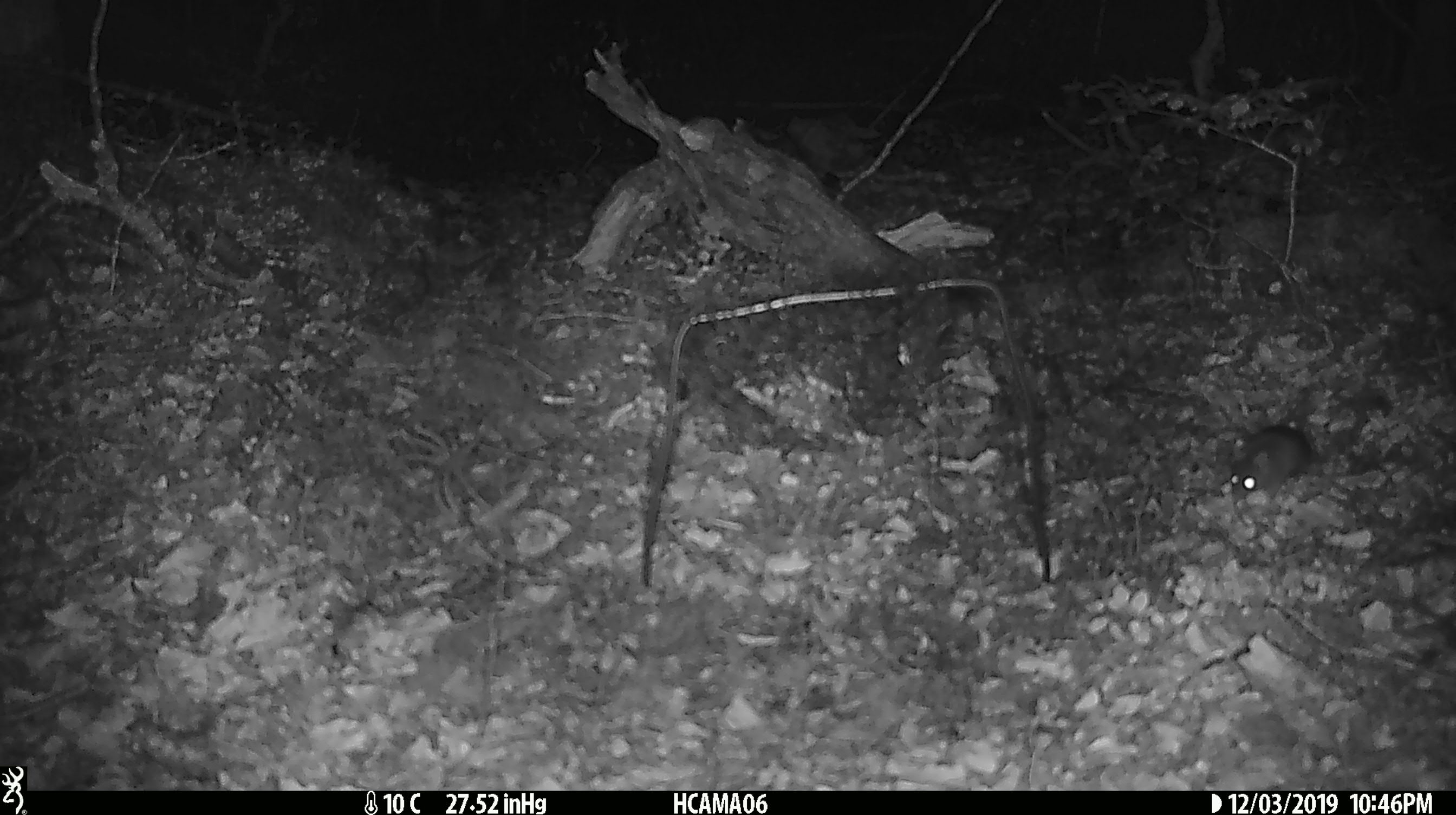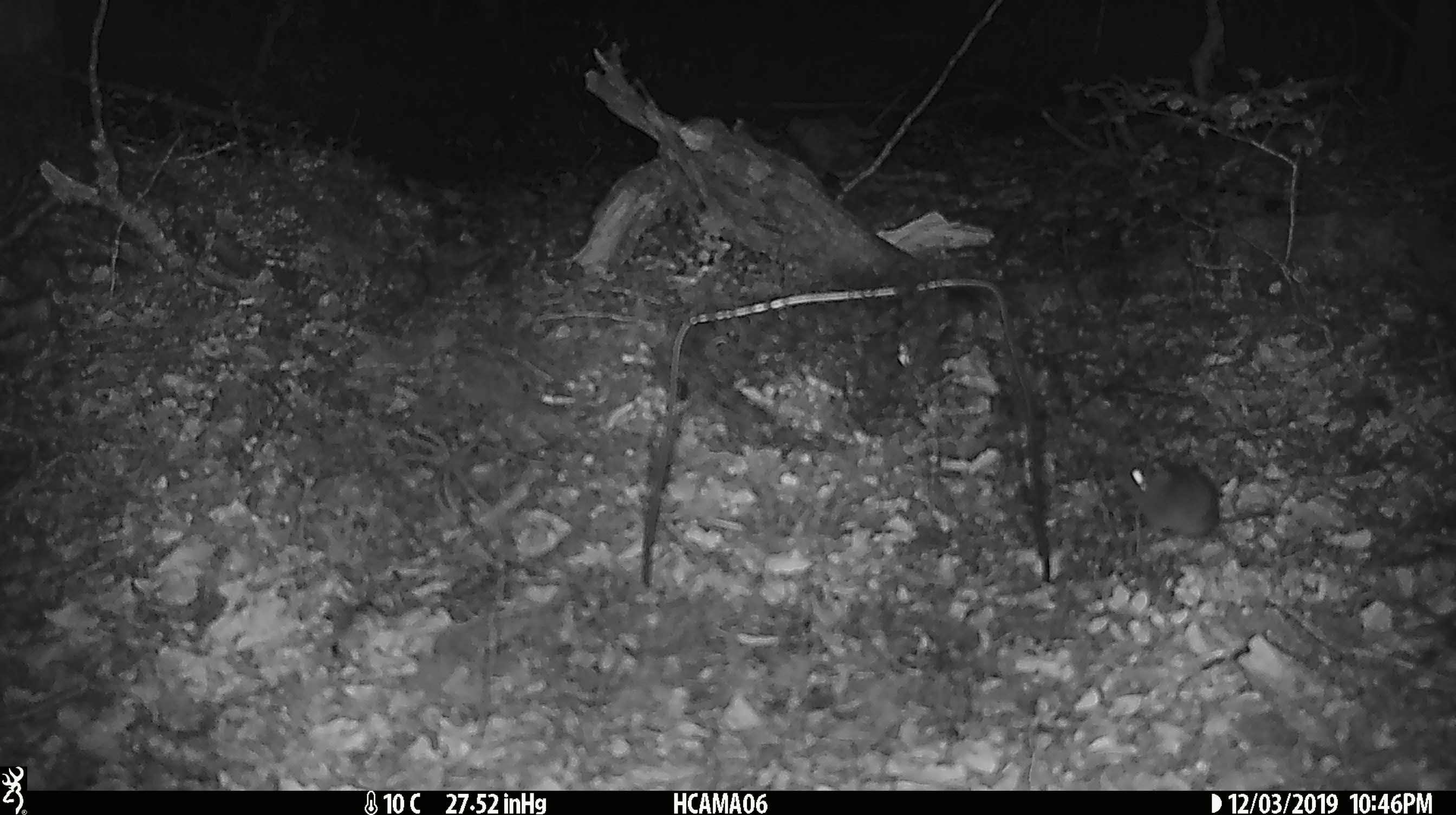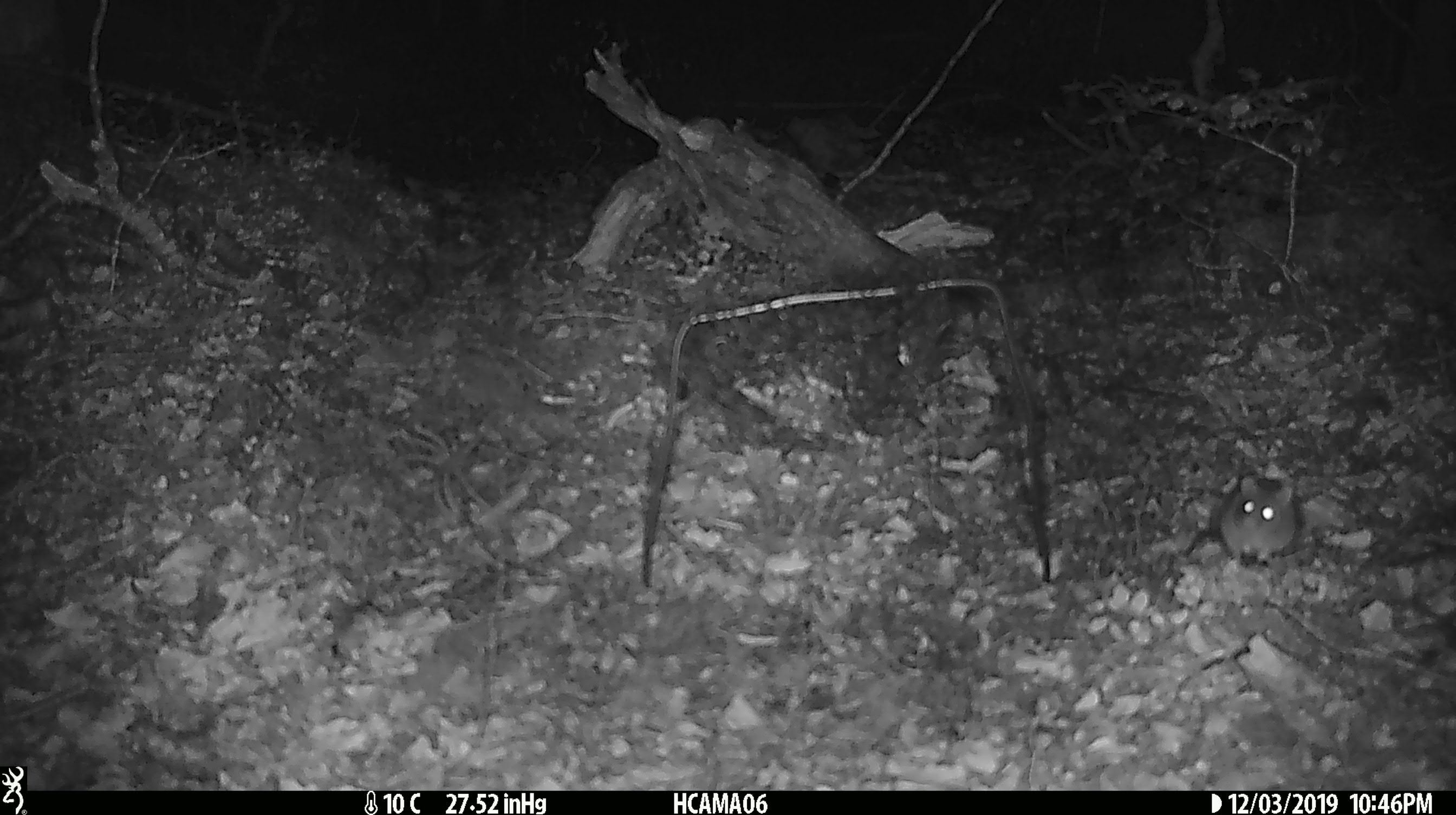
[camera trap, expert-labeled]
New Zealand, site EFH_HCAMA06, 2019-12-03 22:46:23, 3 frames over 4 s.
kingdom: Animalia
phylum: Chordata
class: Mammalia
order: Rodentia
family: Muridae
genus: Mus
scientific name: Mus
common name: mouse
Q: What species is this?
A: Mouse (Mus).